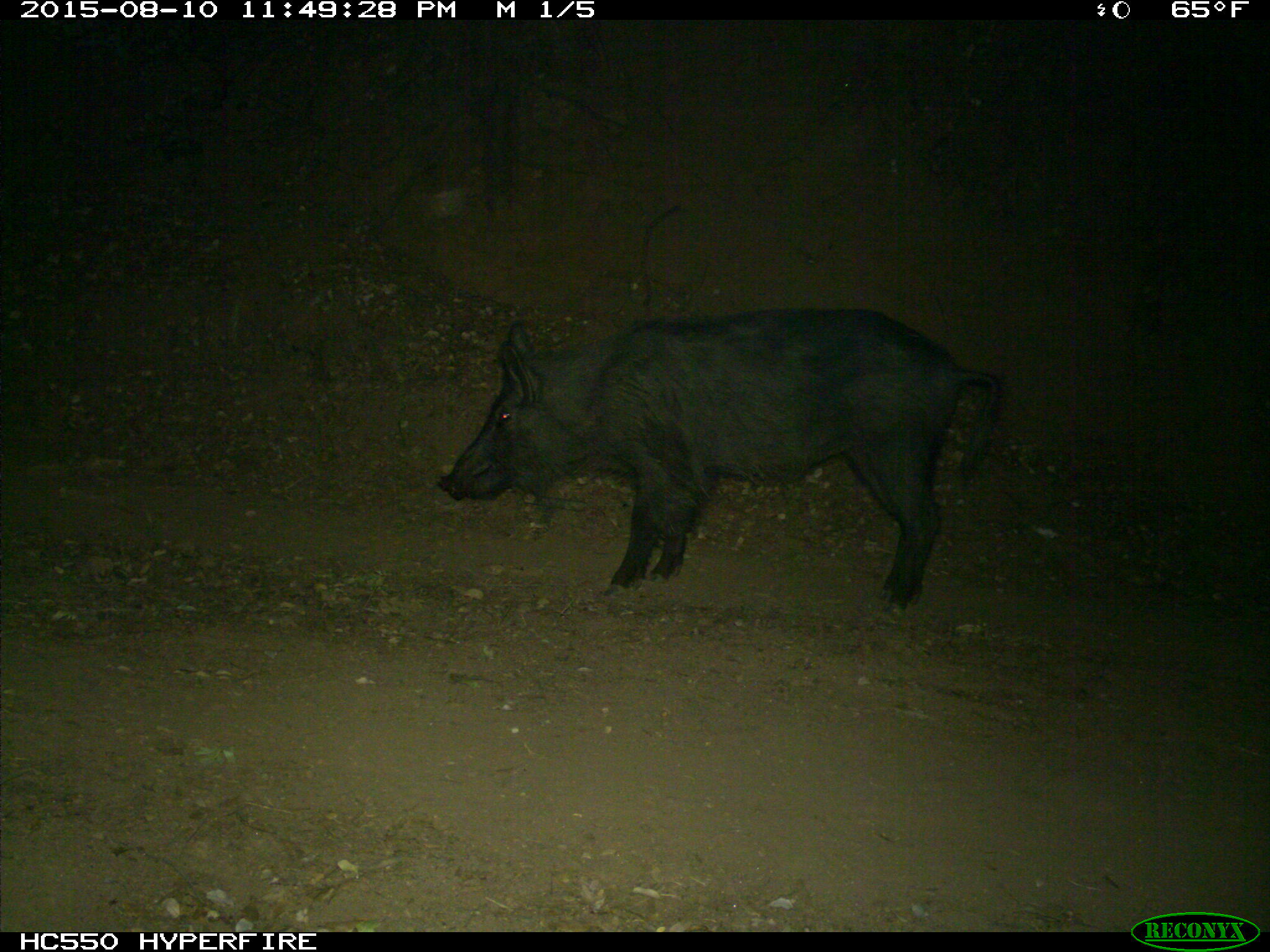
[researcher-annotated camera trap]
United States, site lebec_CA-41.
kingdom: Animalia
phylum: Chordata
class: Mammalia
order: Artiodactyla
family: Suidae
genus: Sus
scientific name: Sus scrofa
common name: wild boar